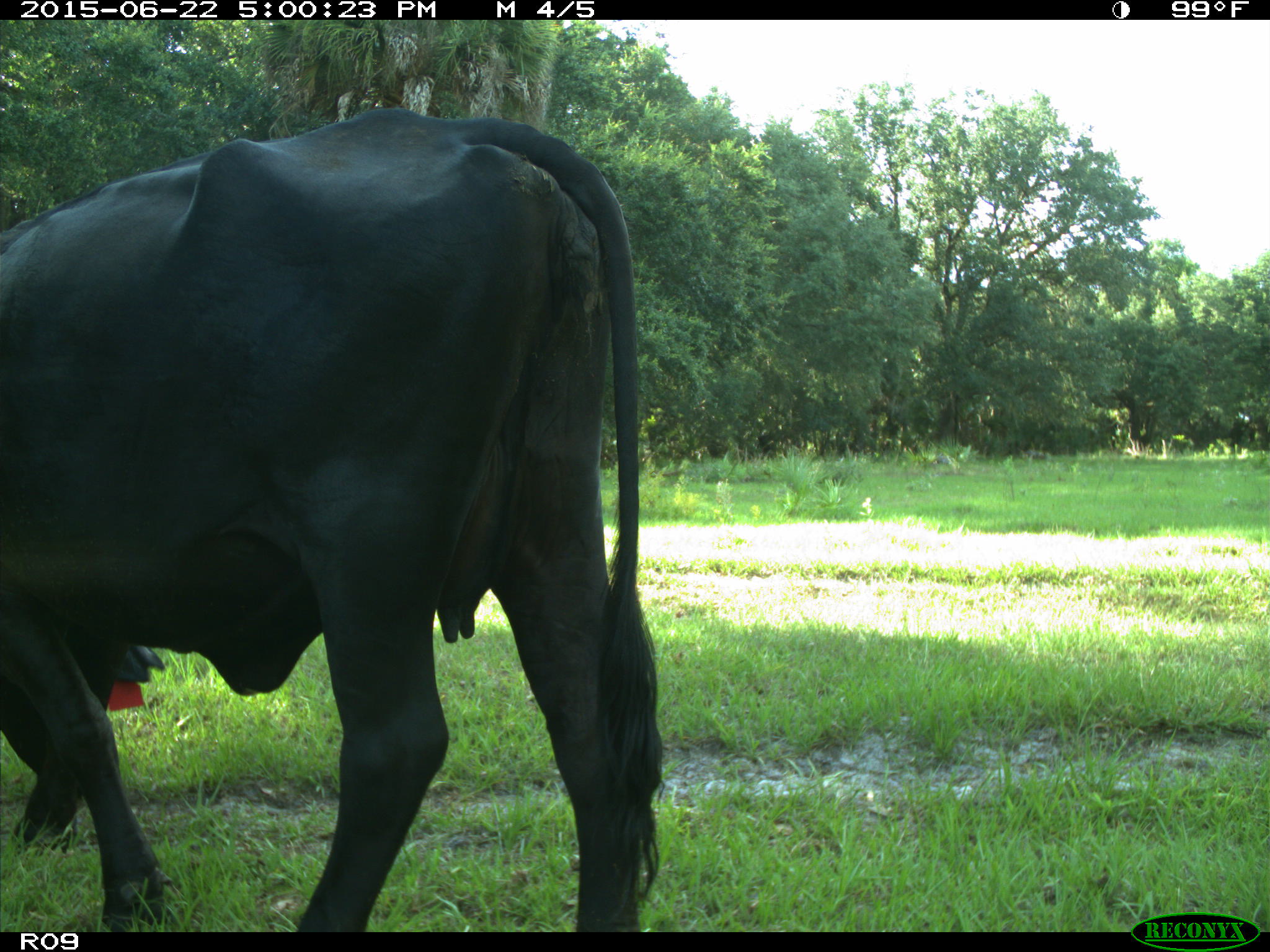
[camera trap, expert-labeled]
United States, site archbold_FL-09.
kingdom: Animalia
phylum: Chordata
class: Mammalia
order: Artiodactyla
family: Bovidae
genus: Bos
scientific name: Bos taurus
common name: domestic cow